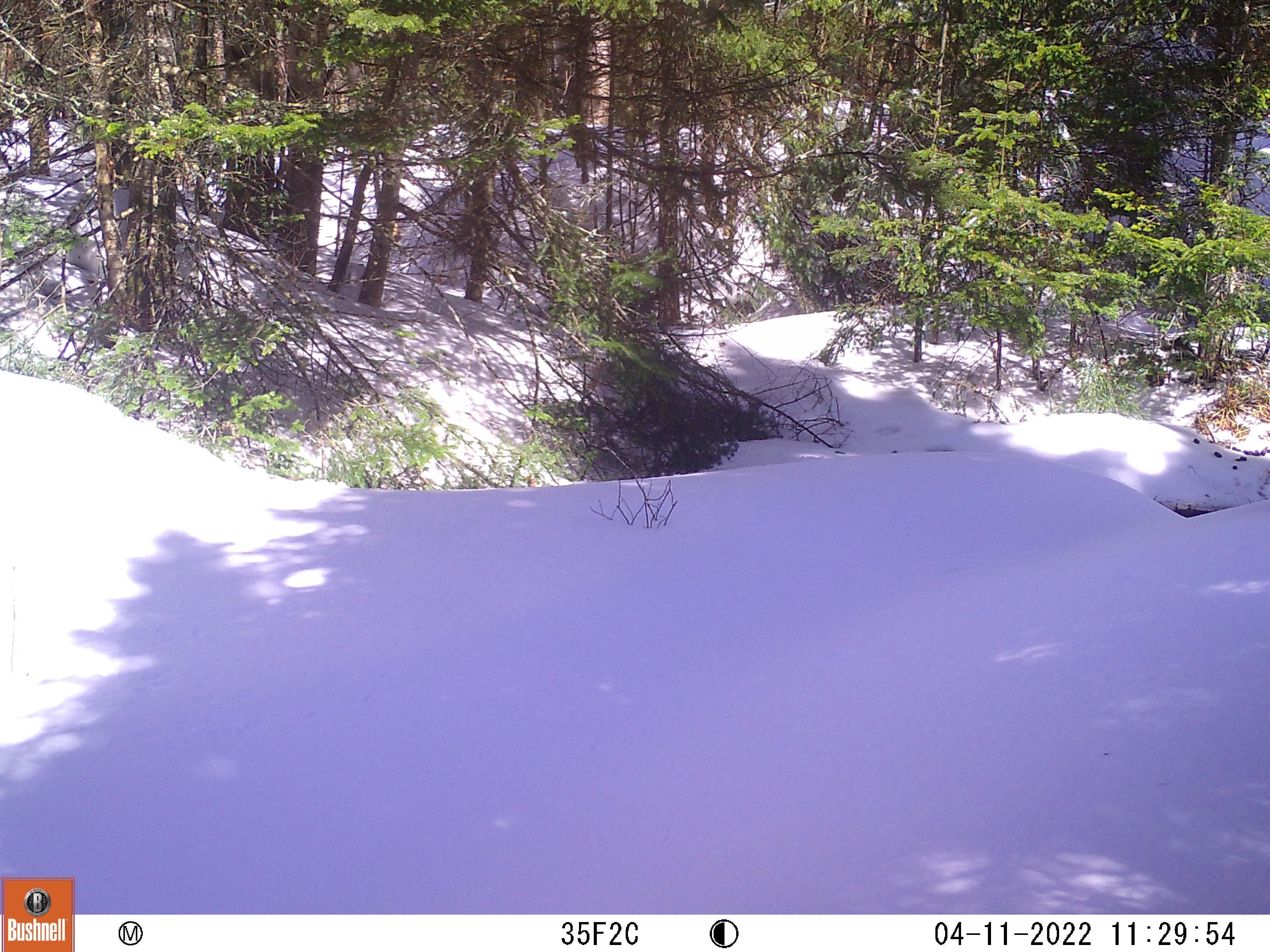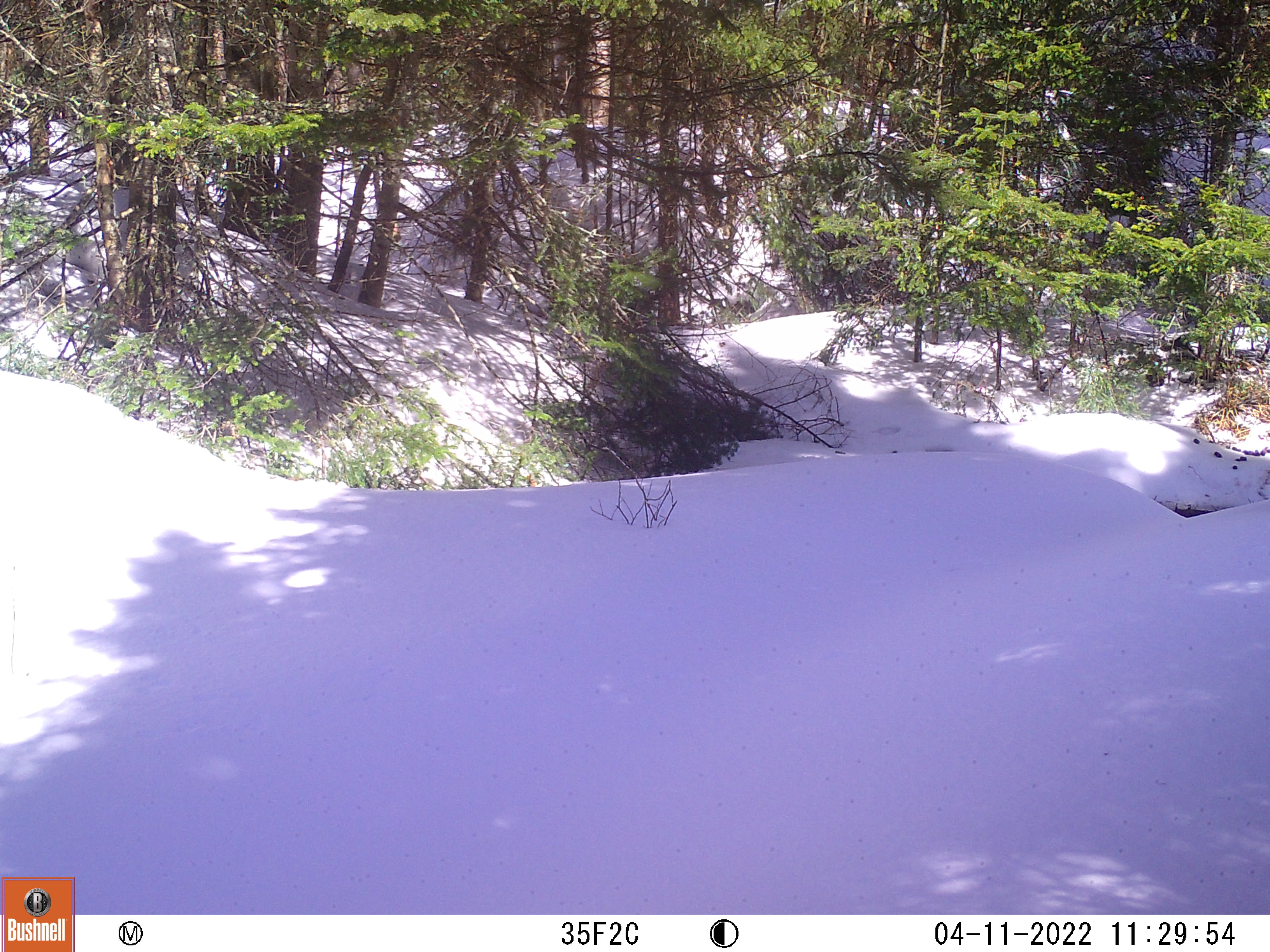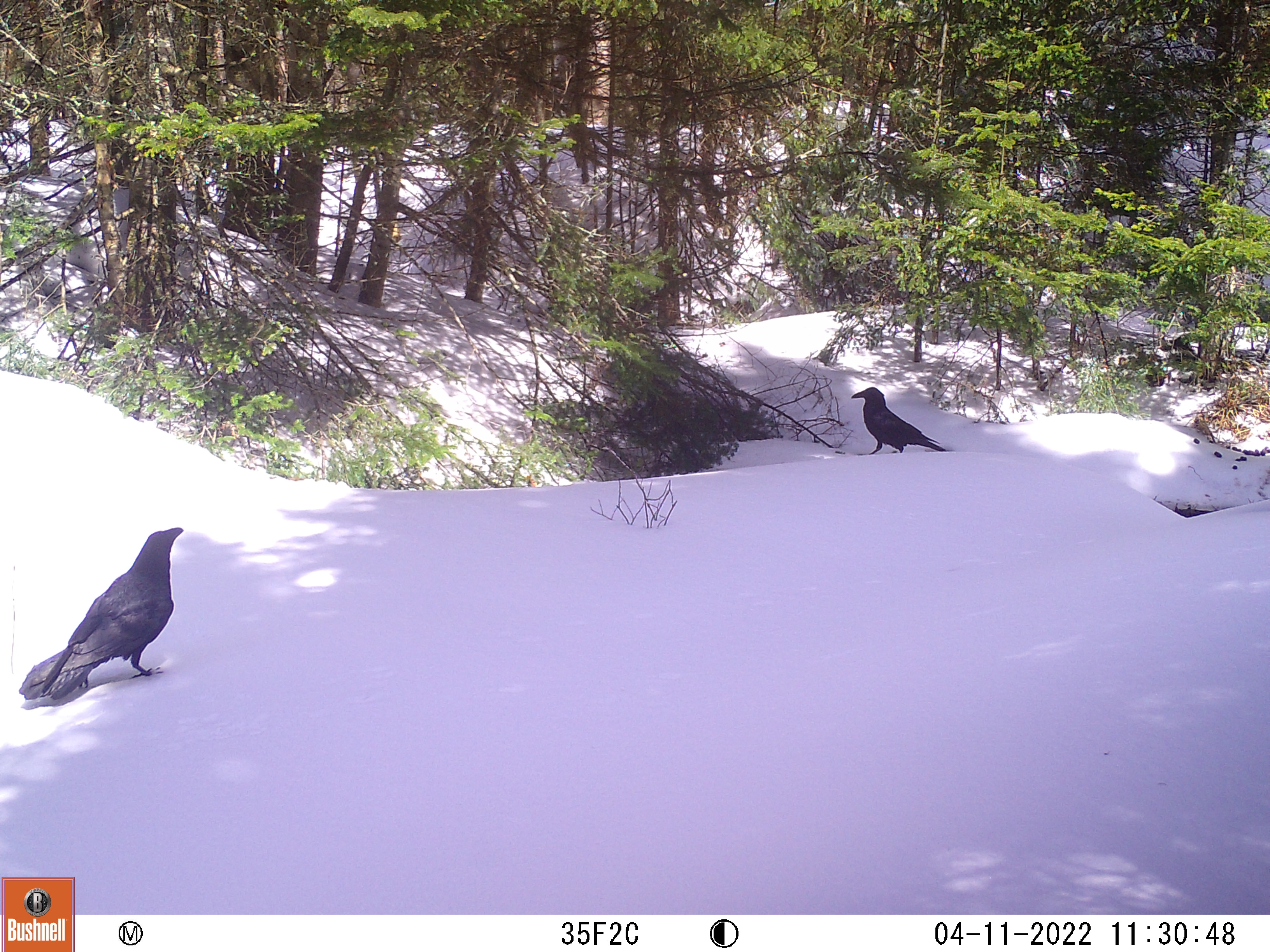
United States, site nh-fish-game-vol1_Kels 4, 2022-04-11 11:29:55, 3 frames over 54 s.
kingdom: Animalia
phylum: Chordata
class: Aves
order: Passeriformes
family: Corvidae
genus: Corvus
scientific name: Corvus brachyrhynchos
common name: american crow